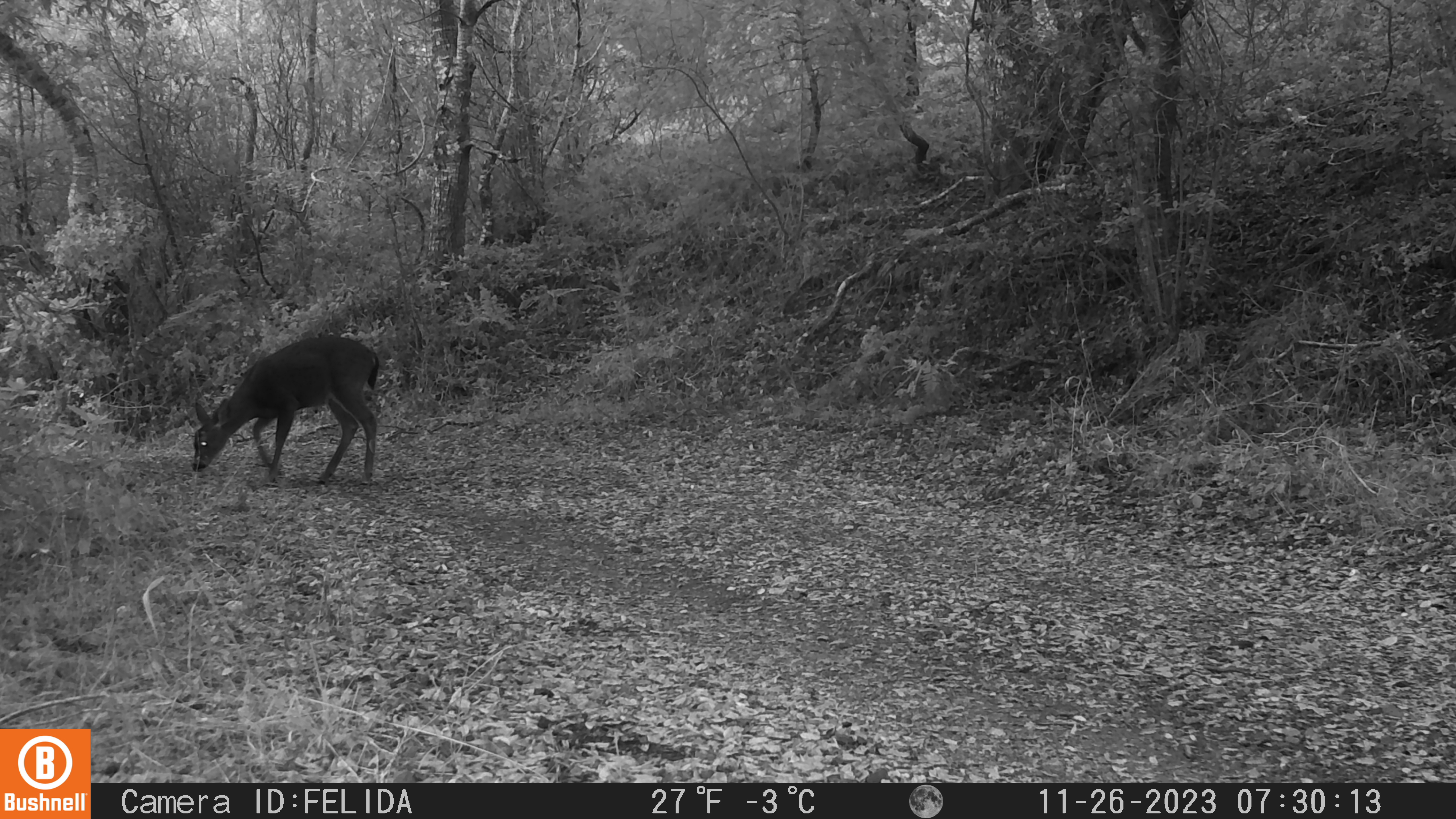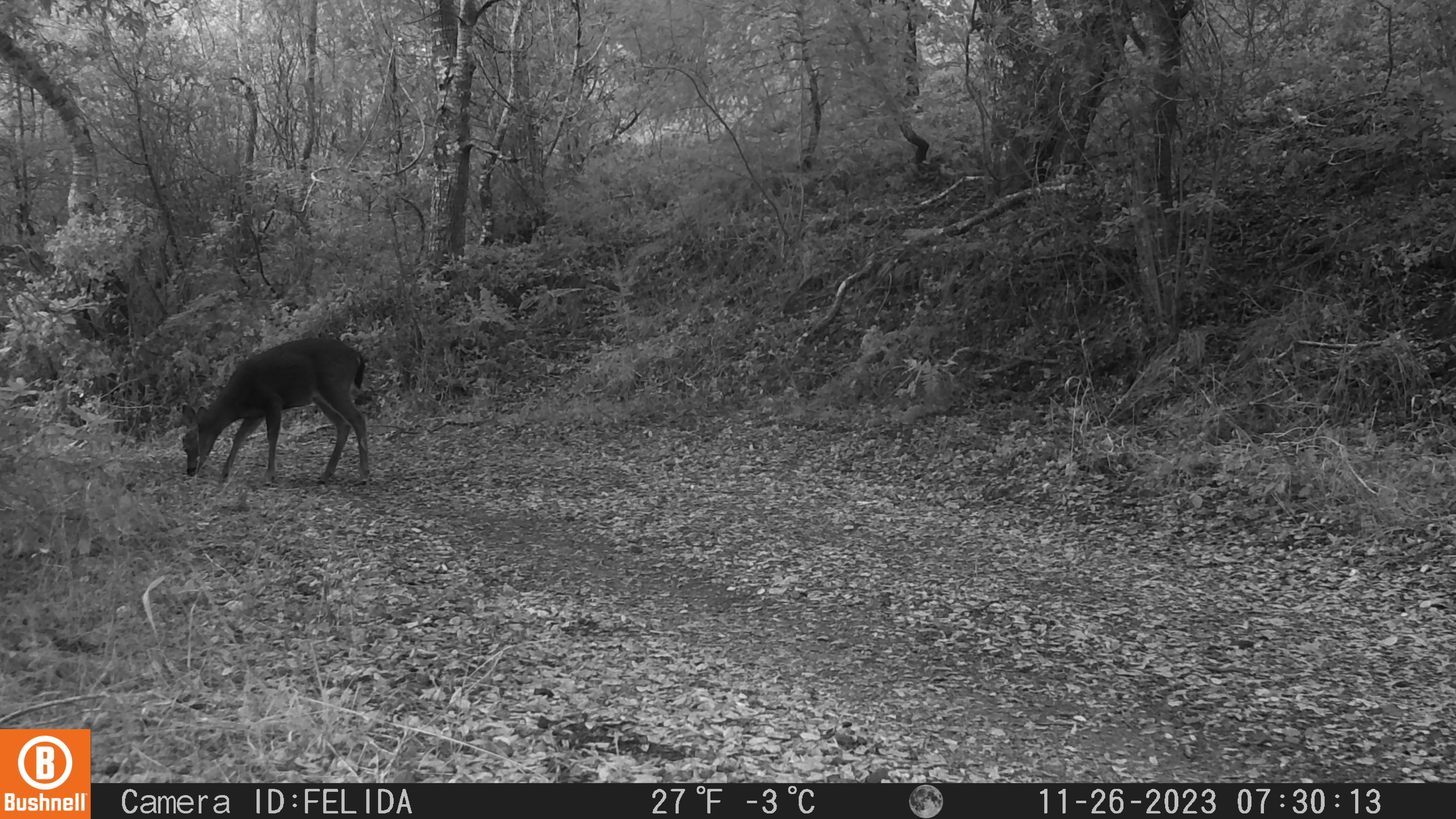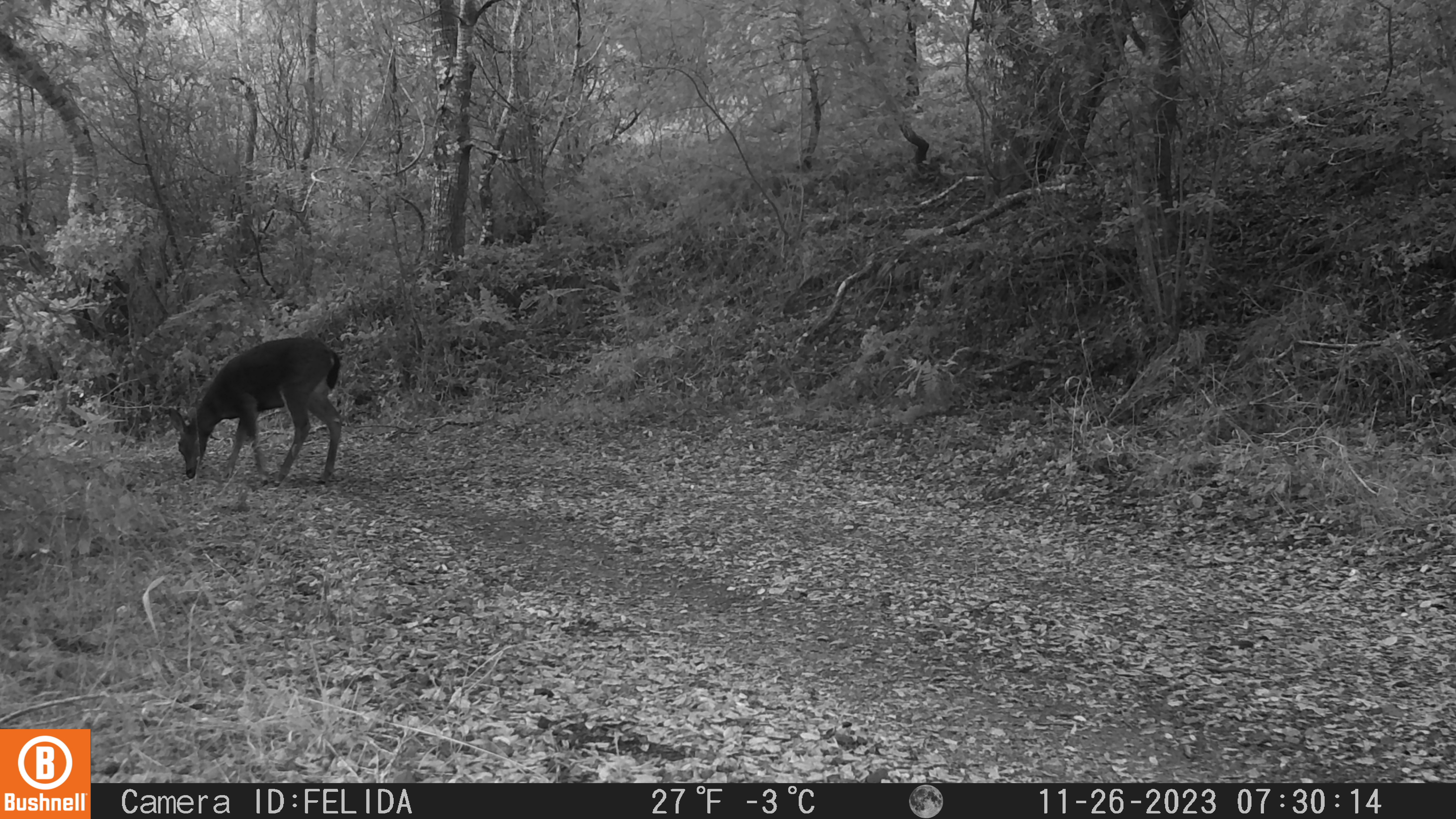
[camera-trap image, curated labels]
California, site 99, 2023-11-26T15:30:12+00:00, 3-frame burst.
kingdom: Animalia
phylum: Chordata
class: Mammalia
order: Artiodactyla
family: Cervidae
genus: Odocoileus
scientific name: Odocoileus hemionus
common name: mule deer